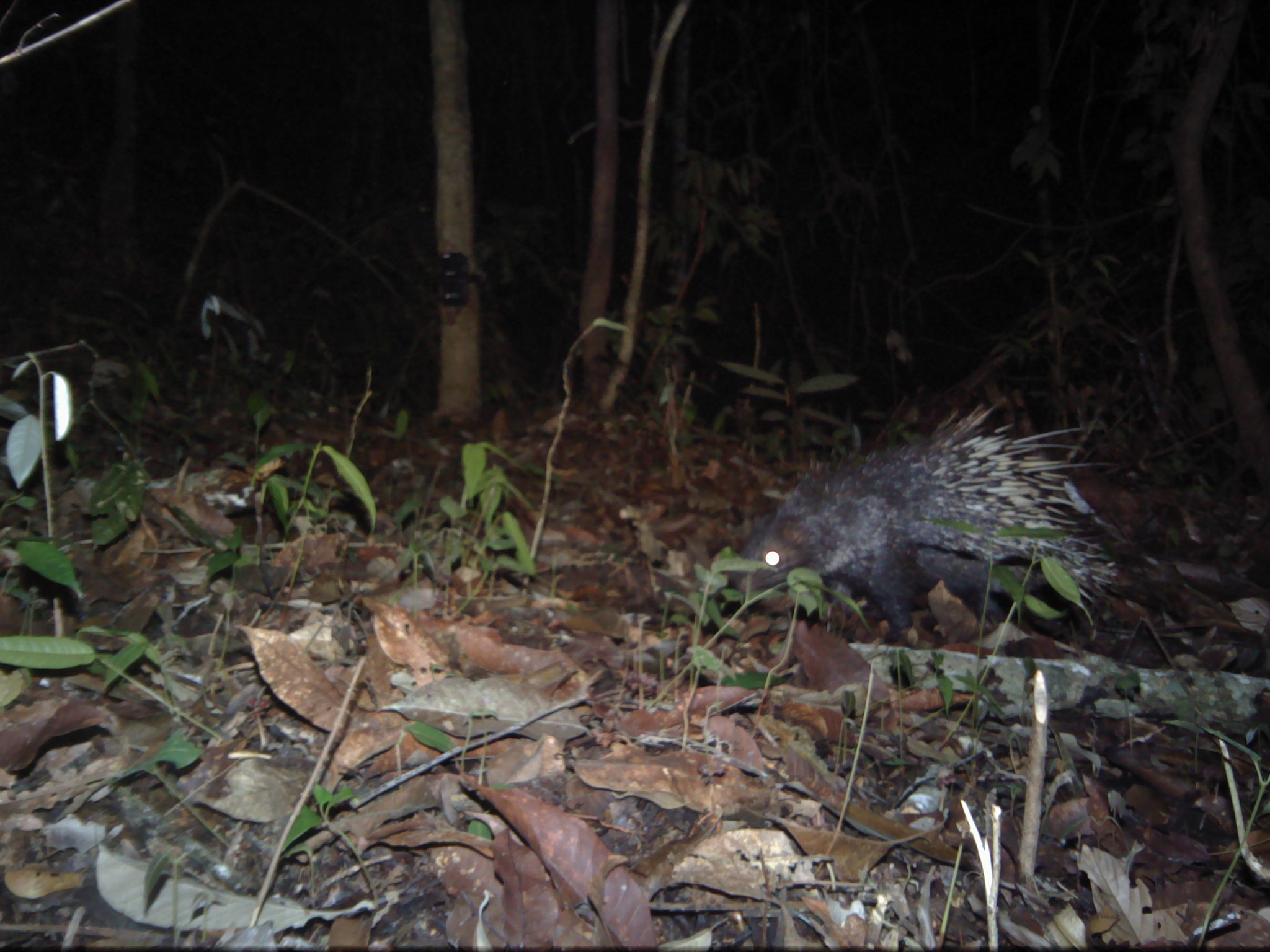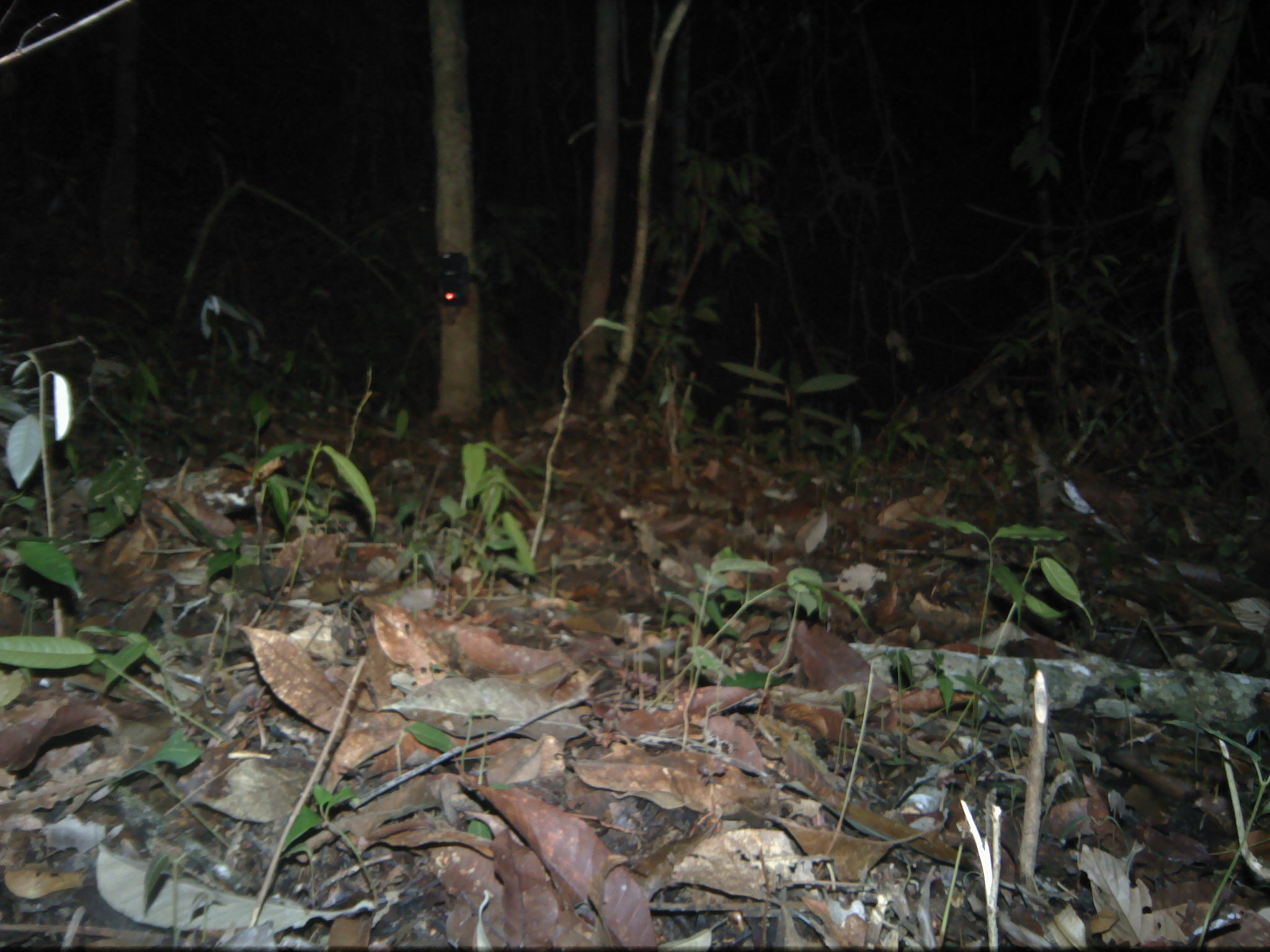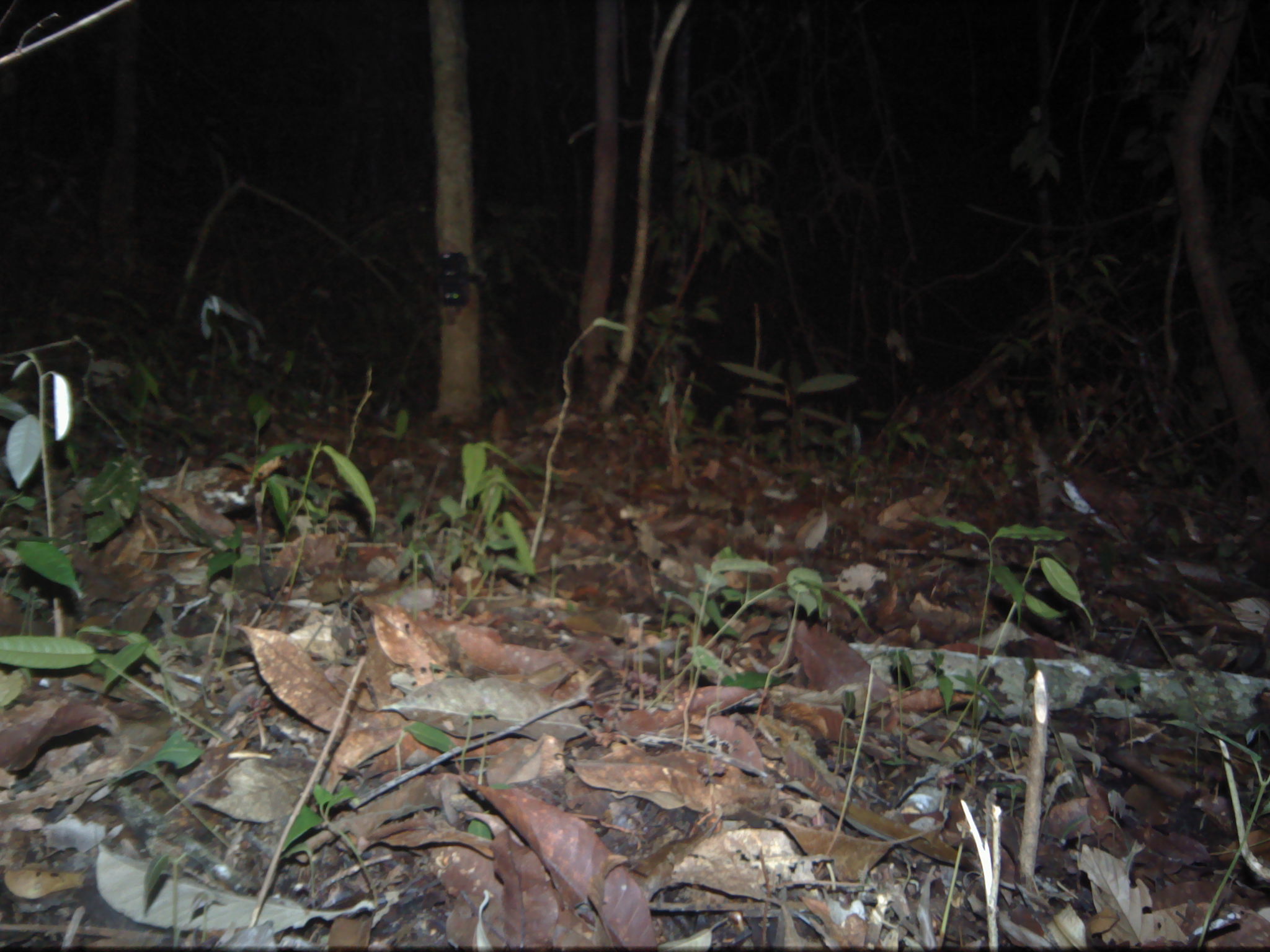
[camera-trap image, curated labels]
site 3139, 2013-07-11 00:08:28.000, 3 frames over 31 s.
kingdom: Animalia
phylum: Chordata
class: Mammalia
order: Rodentia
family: Hystricidae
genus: Hystrix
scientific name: Hystrix brachyura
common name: east asian porcupine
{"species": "Hystrix brachyura (east asian porcupine)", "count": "1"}